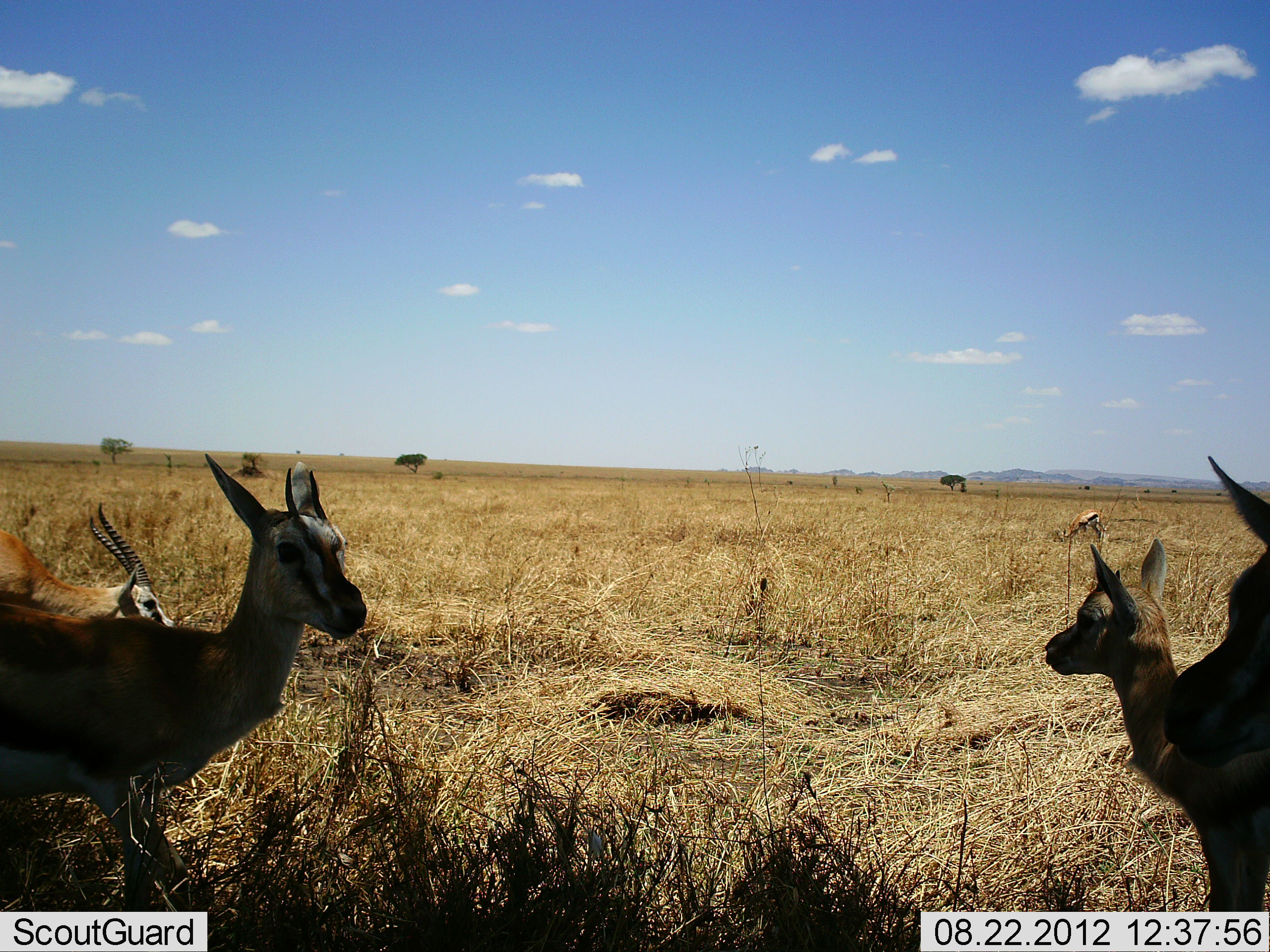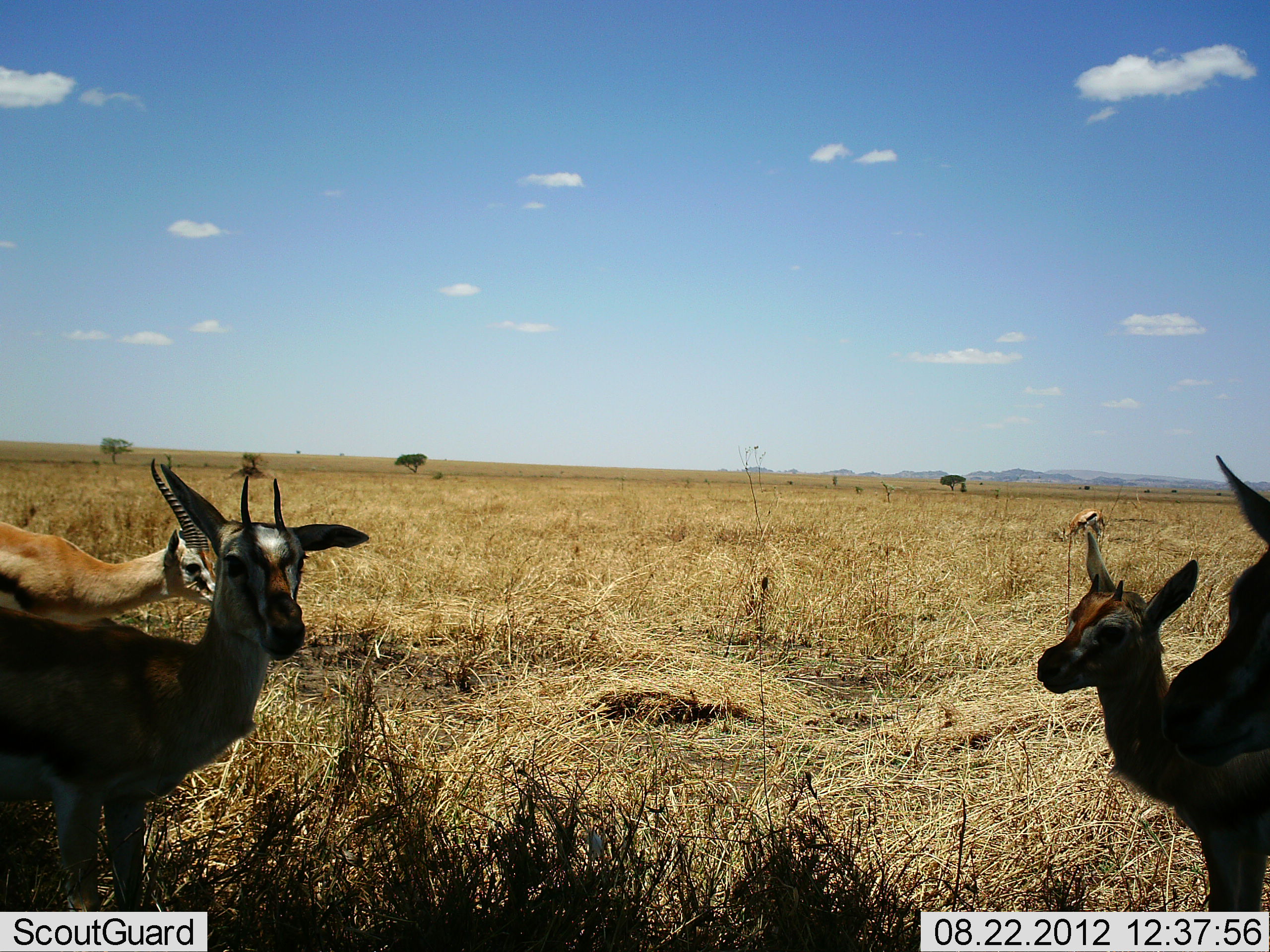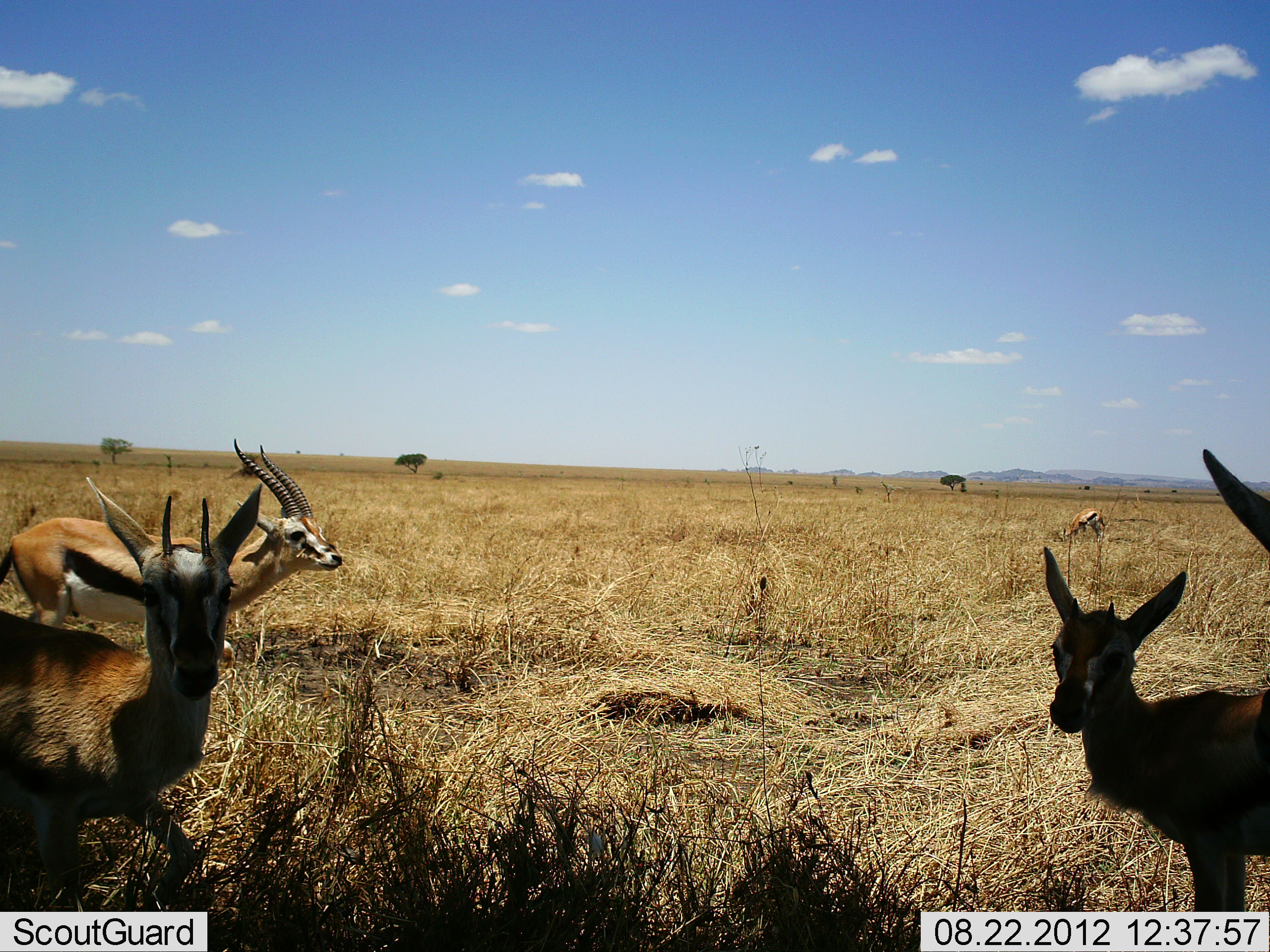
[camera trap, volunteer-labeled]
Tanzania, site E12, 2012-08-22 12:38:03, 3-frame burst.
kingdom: Animalia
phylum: Chordata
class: Mammalia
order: Artiodactyla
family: Bovidae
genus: Eudorcas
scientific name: Eudorcas thomsonii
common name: thomson's gazelle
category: gazellethomsons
Gazellethomsons (thomson's gazelle) (Eudorcas thomsonii), count 5. Behavior (volunteer vote fractions): standing 90%, resting 0%, moving 20%, interacting 0%. Young present (vote fraction): 30%. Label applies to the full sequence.